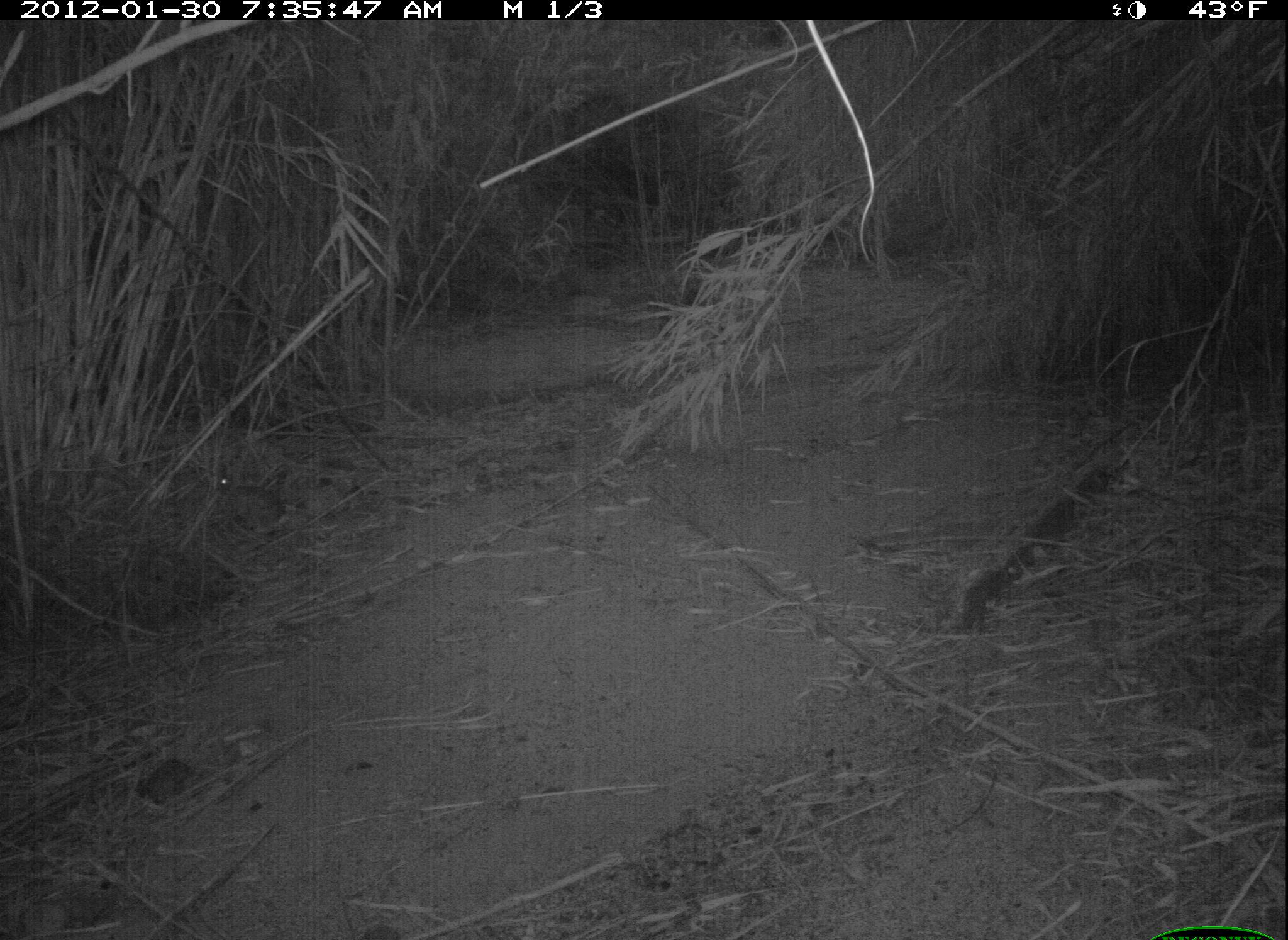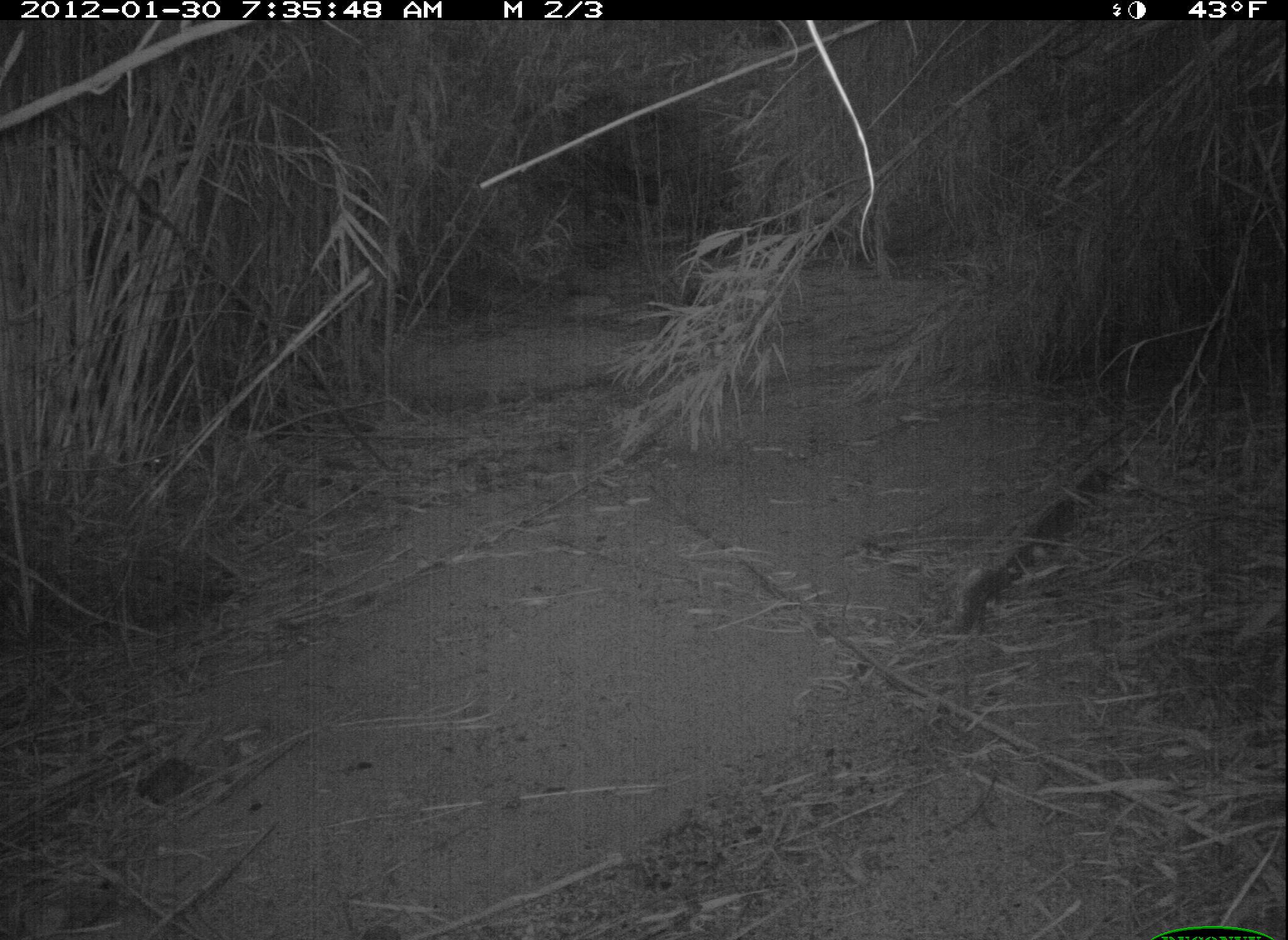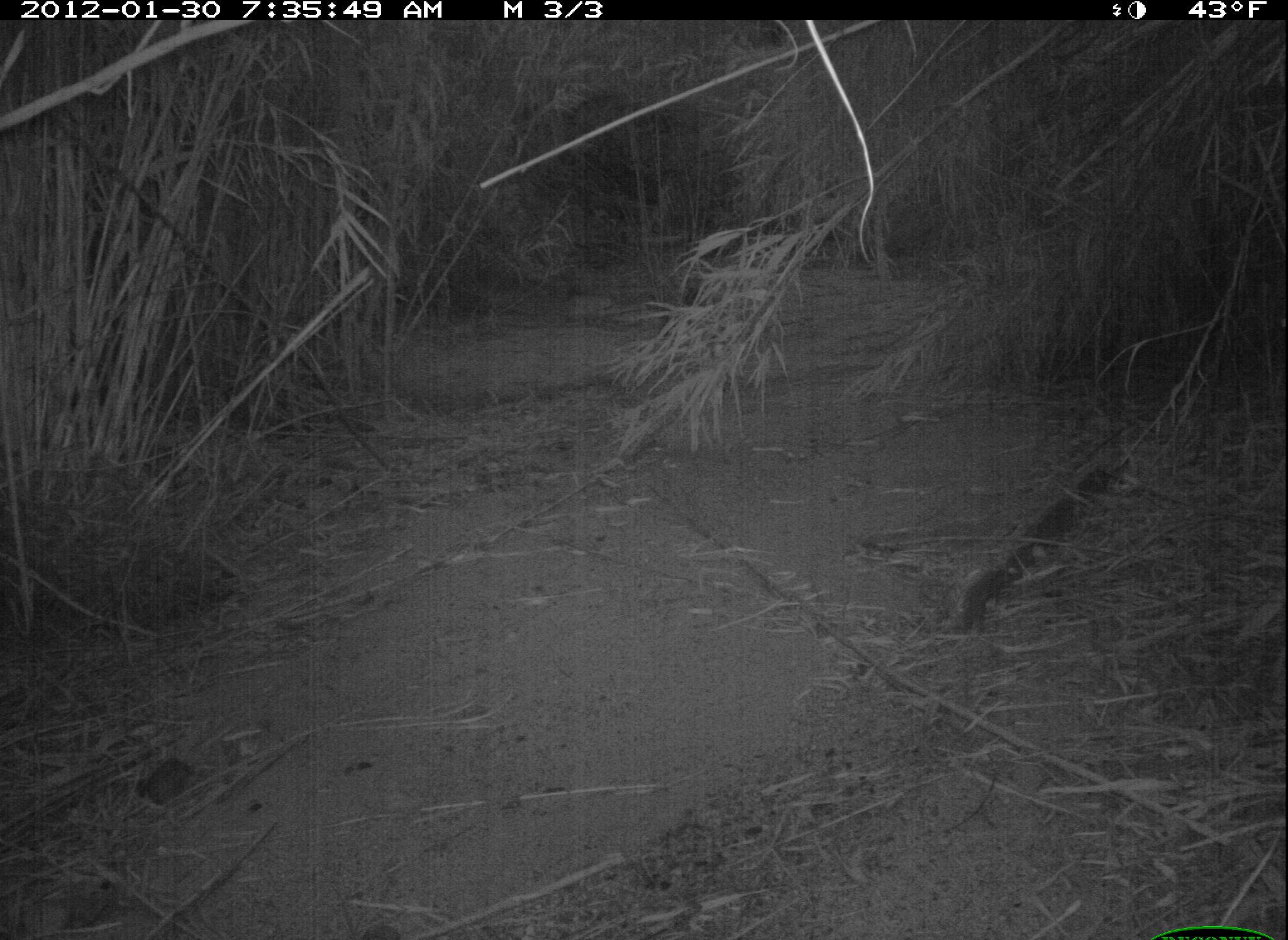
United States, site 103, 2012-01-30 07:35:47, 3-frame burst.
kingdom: Animalia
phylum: Chordata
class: Mammalia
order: Lagomorpha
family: Leporidae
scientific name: Leporidae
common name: rabbits and hares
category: rabbit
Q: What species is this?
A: Rabbit (rabbits and hares) (Leporidae).